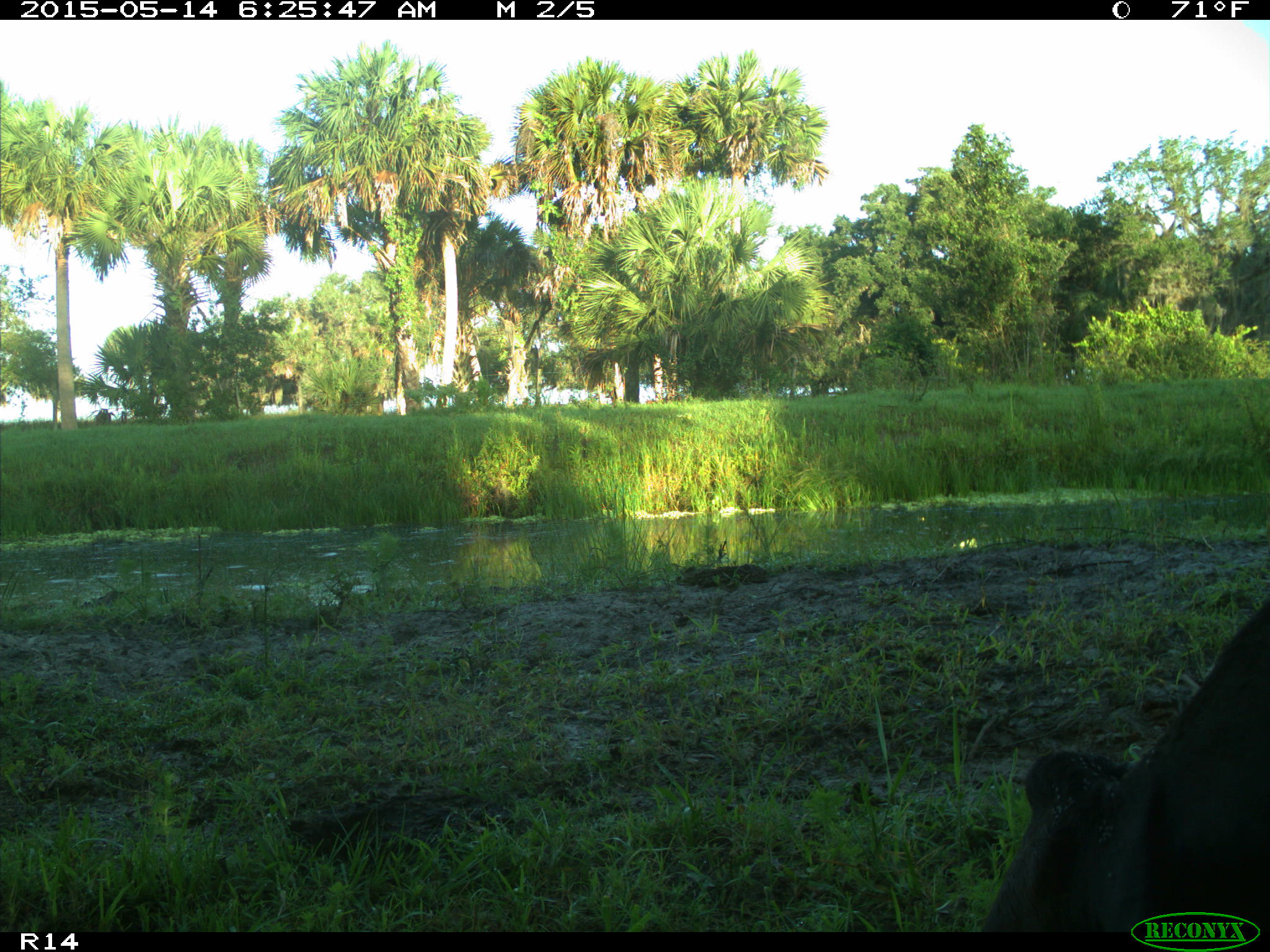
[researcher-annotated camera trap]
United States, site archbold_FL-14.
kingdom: Animalia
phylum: Chordata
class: Mammalia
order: Artiodactyla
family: Bovidae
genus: Bos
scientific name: Bos taurus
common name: domestic cow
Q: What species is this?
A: Bos taurus (domestic cow).